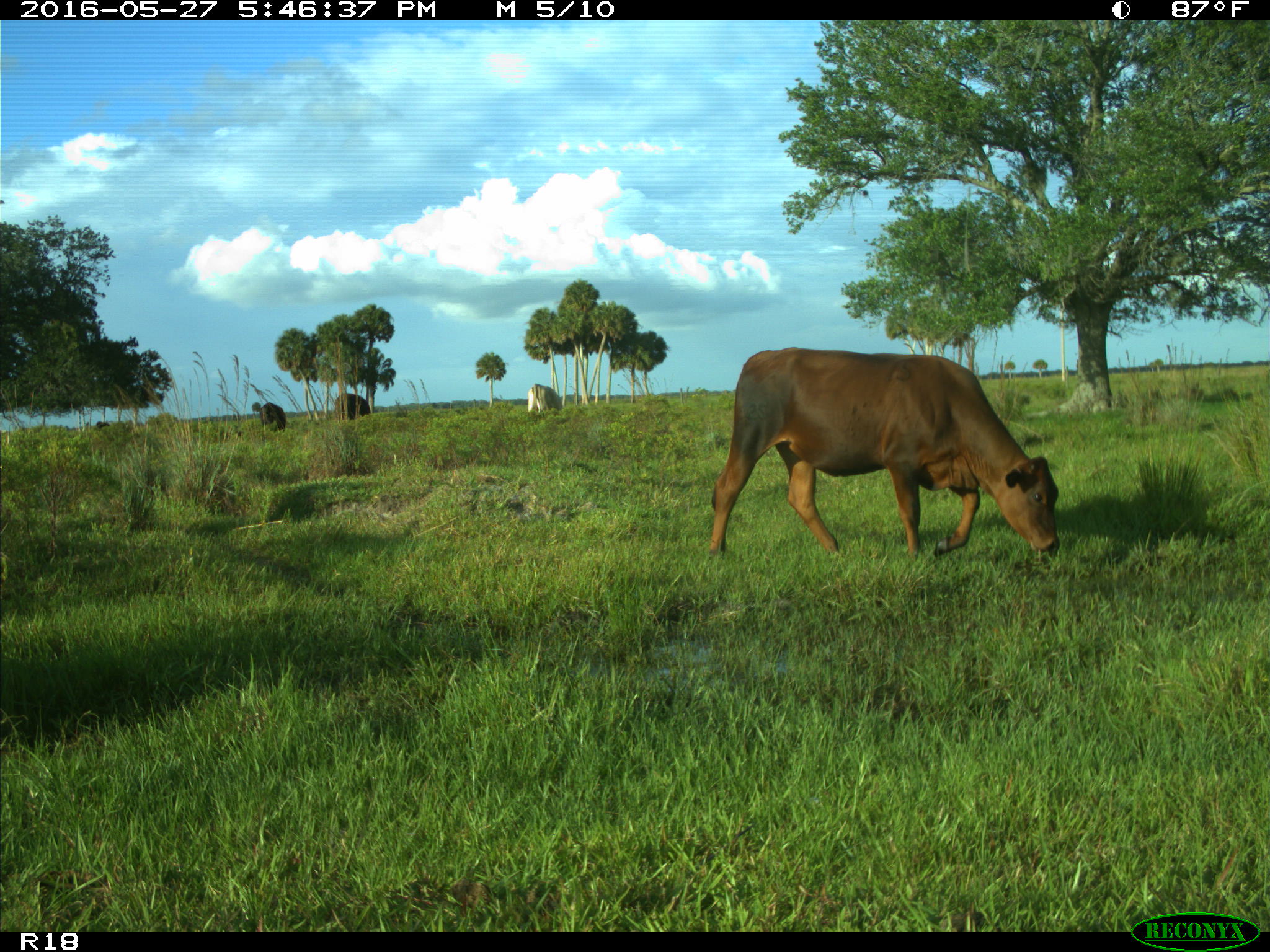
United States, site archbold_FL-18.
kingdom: Animalia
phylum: Chordata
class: Mammalia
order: Artiodactyla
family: Bovidae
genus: Bos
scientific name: Bos taurus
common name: domestic cow